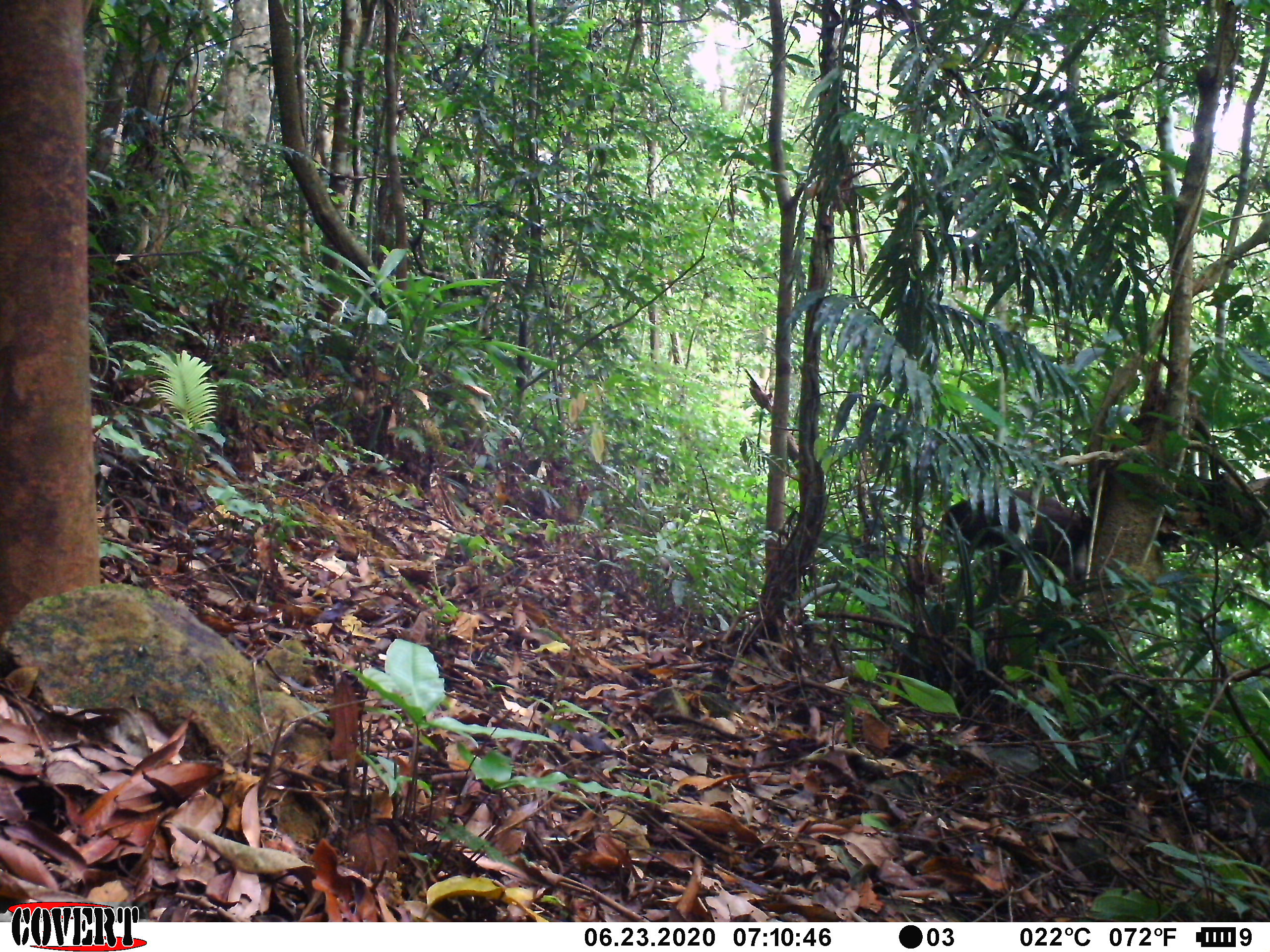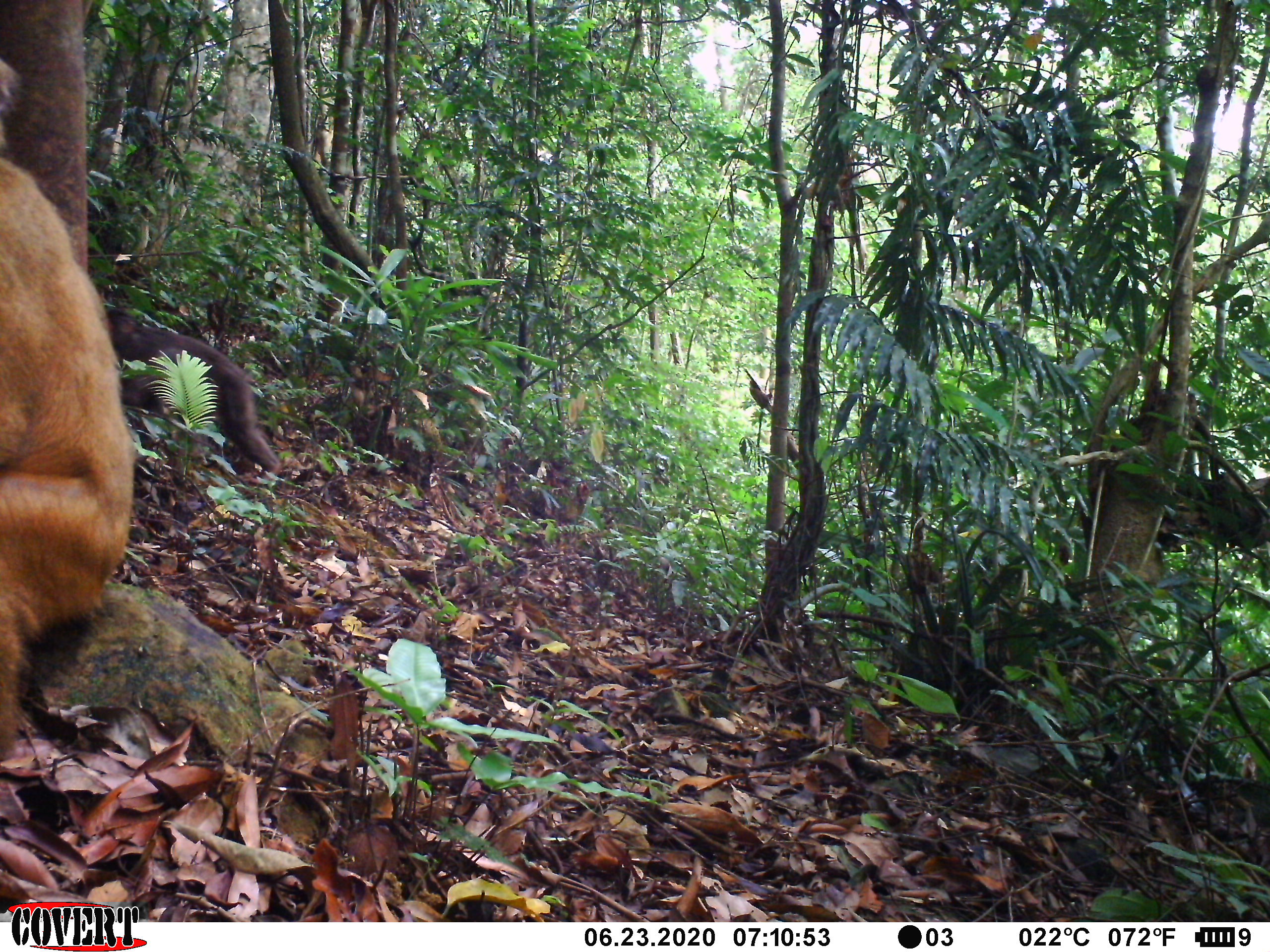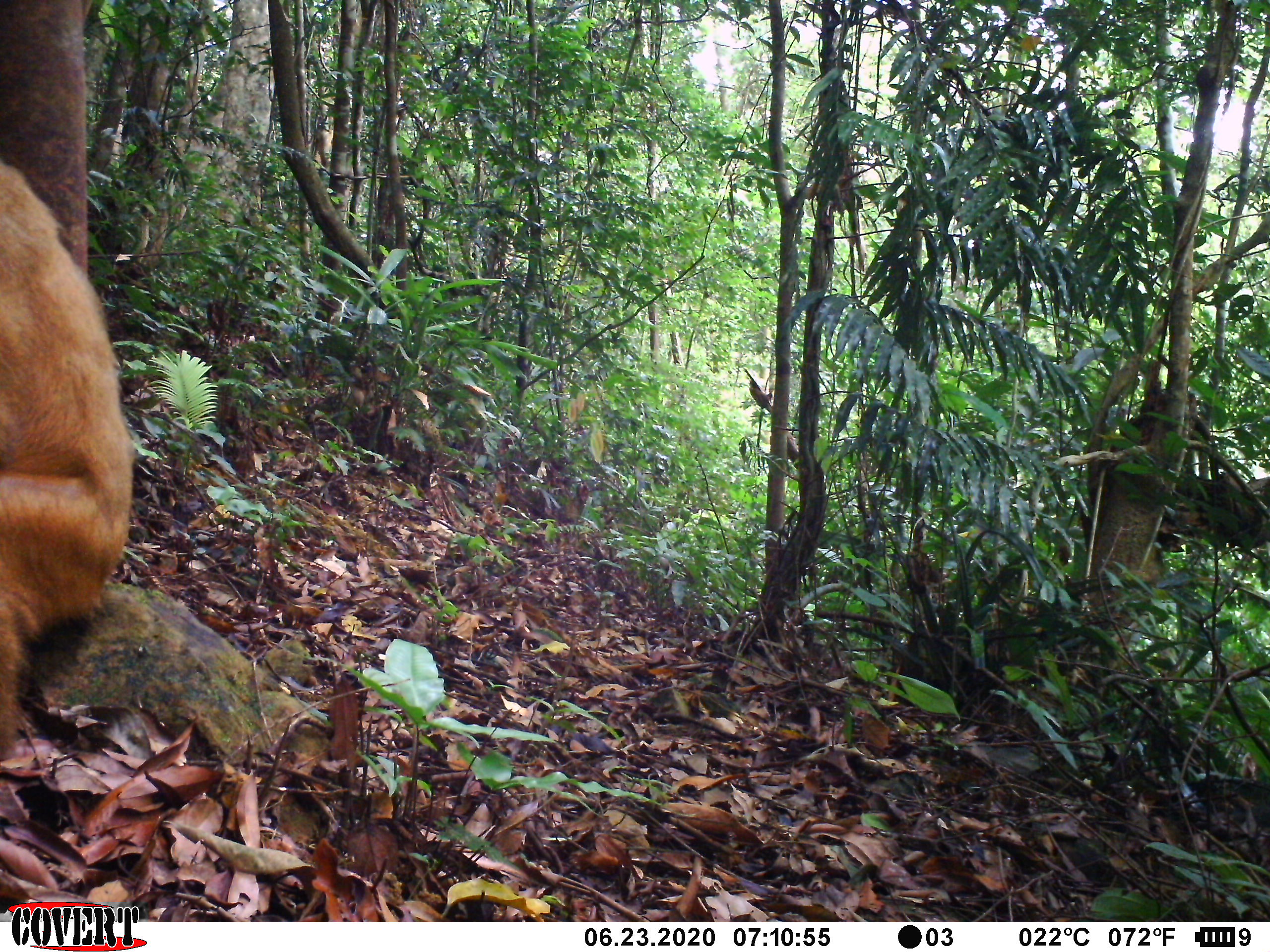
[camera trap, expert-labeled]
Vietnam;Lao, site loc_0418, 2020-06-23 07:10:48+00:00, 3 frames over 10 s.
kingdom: Animalia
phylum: Chordata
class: Mammalia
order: Primates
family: Cercopithecidae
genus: Macaca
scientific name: Macaca arctoides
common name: stump-tailed macaque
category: stump tailed macaque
Stump tailed macaque (stump-tailed macaque) (Macaca arctoides). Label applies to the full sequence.